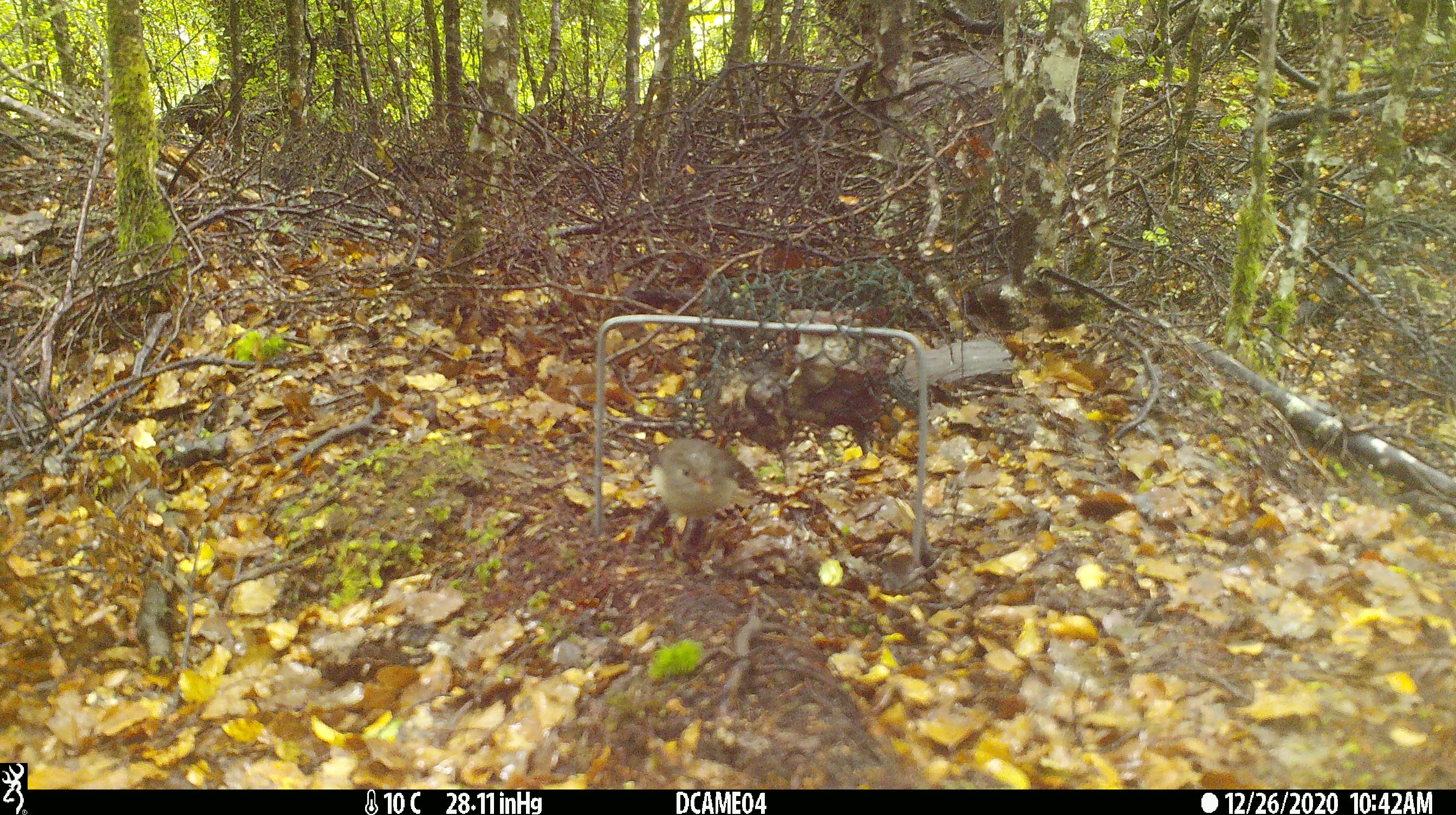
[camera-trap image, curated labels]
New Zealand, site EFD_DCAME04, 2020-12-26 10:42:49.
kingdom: Animalia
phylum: Chordata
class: Aves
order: Passeriformes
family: Petroicidae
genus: Petroica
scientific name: Petroica macrocephala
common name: tomtit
Tomtit (Petroica macrocephala).